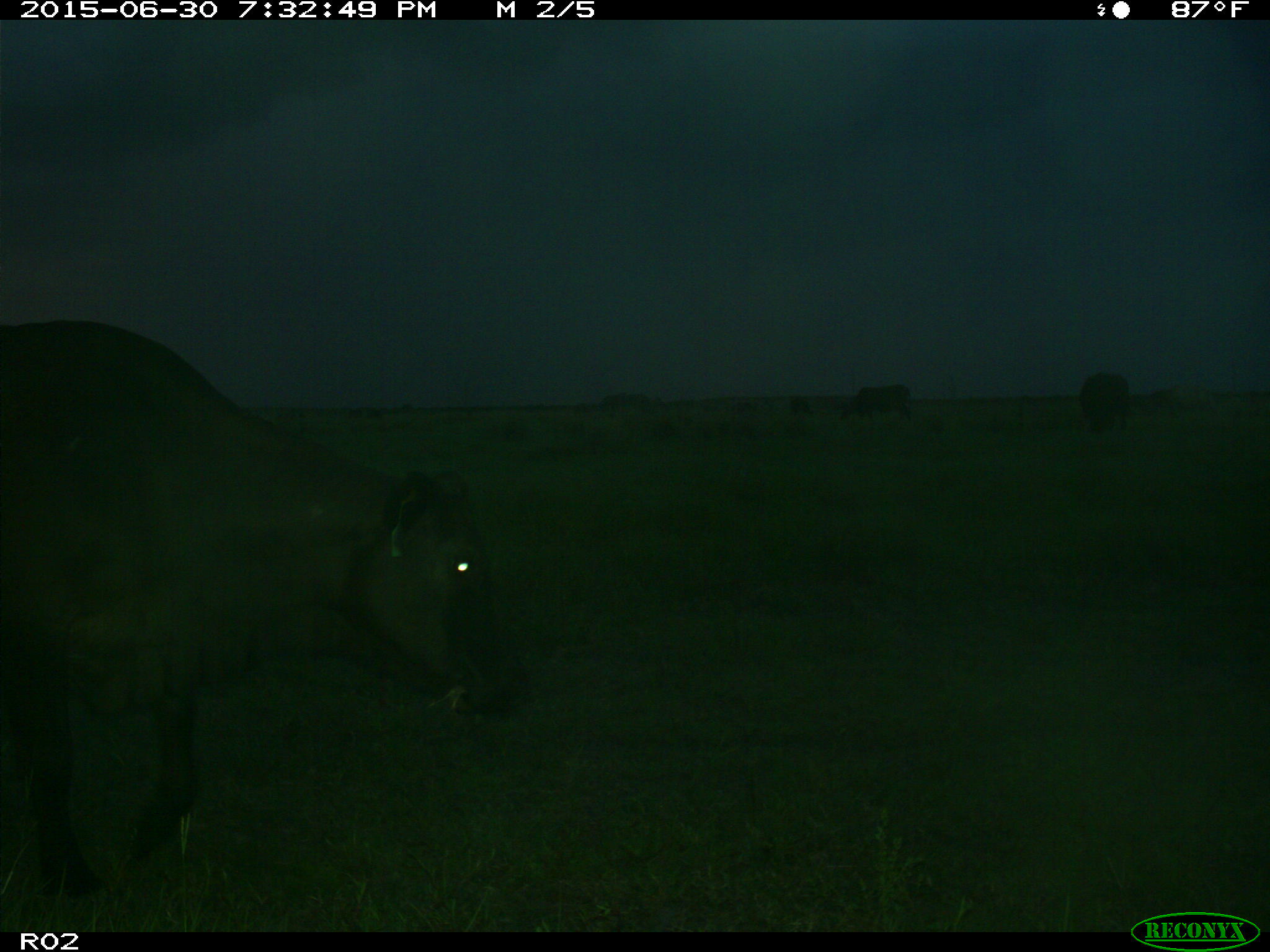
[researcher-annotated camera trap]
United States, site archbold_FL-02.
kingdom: Animalia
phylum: Chordata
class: Mammalia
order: Artiodactyla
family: Bovidae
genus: Bos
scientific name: Bos taurus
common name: domestic cow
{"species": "Bos taurus (domestic cow)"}